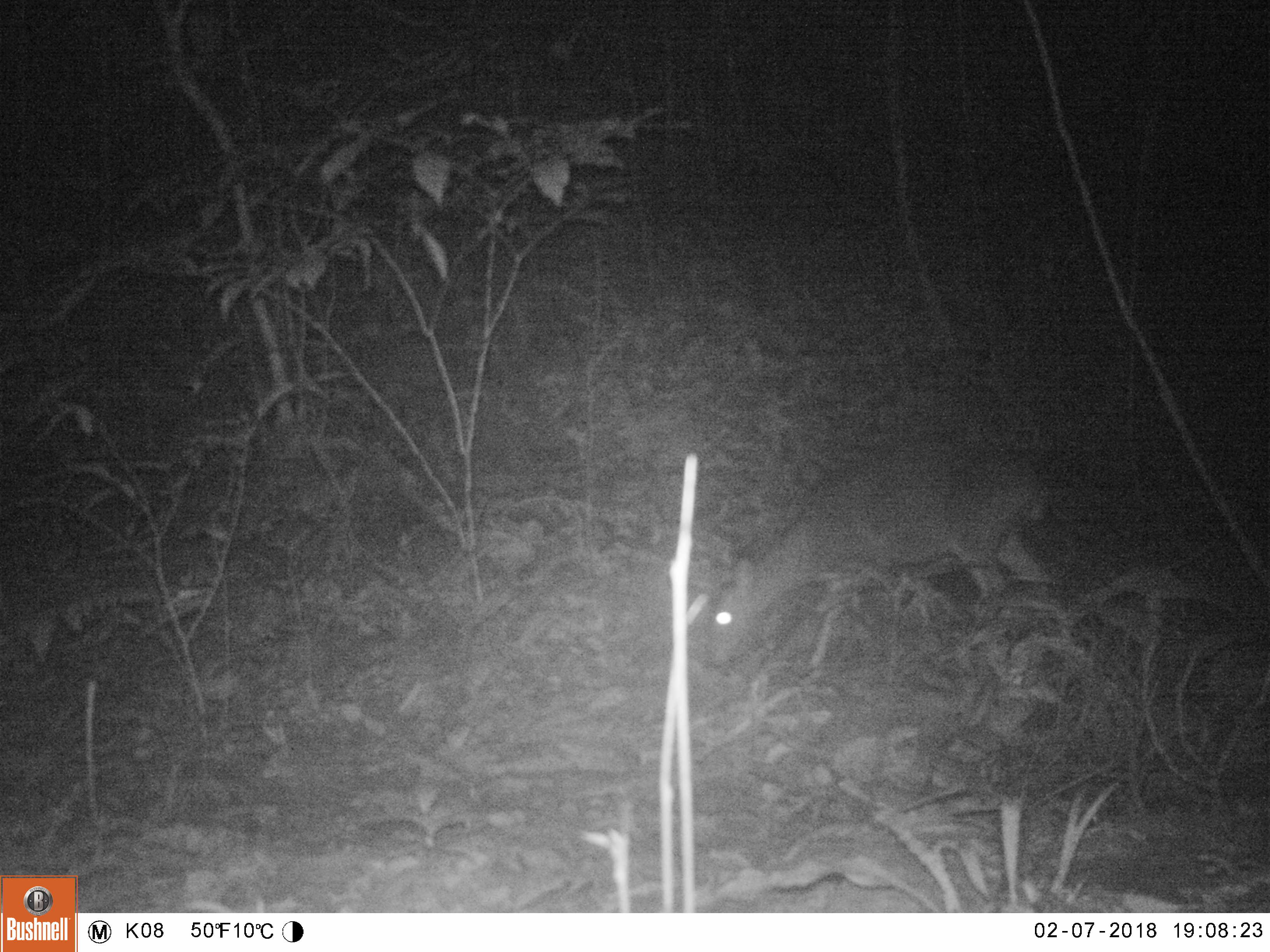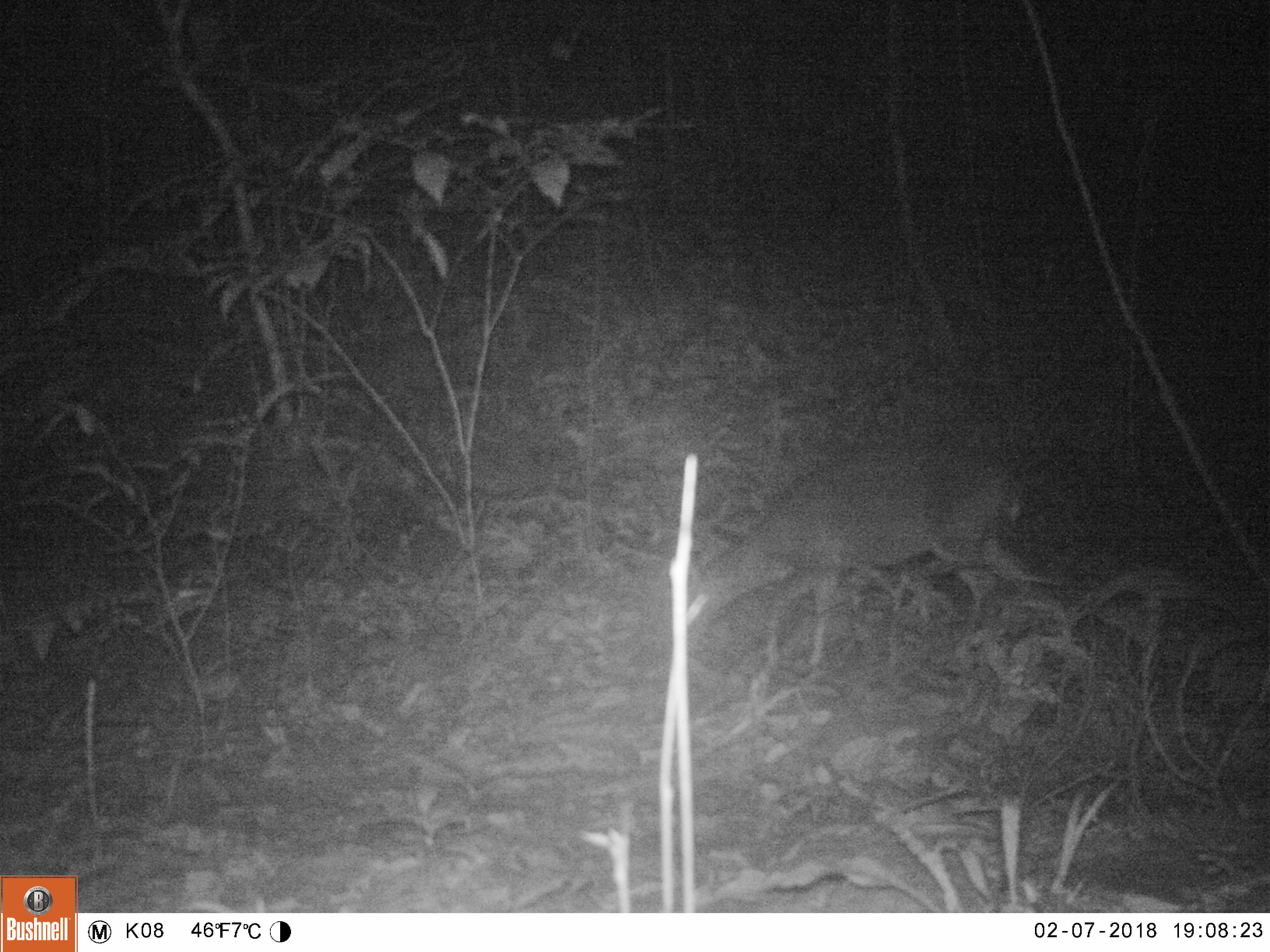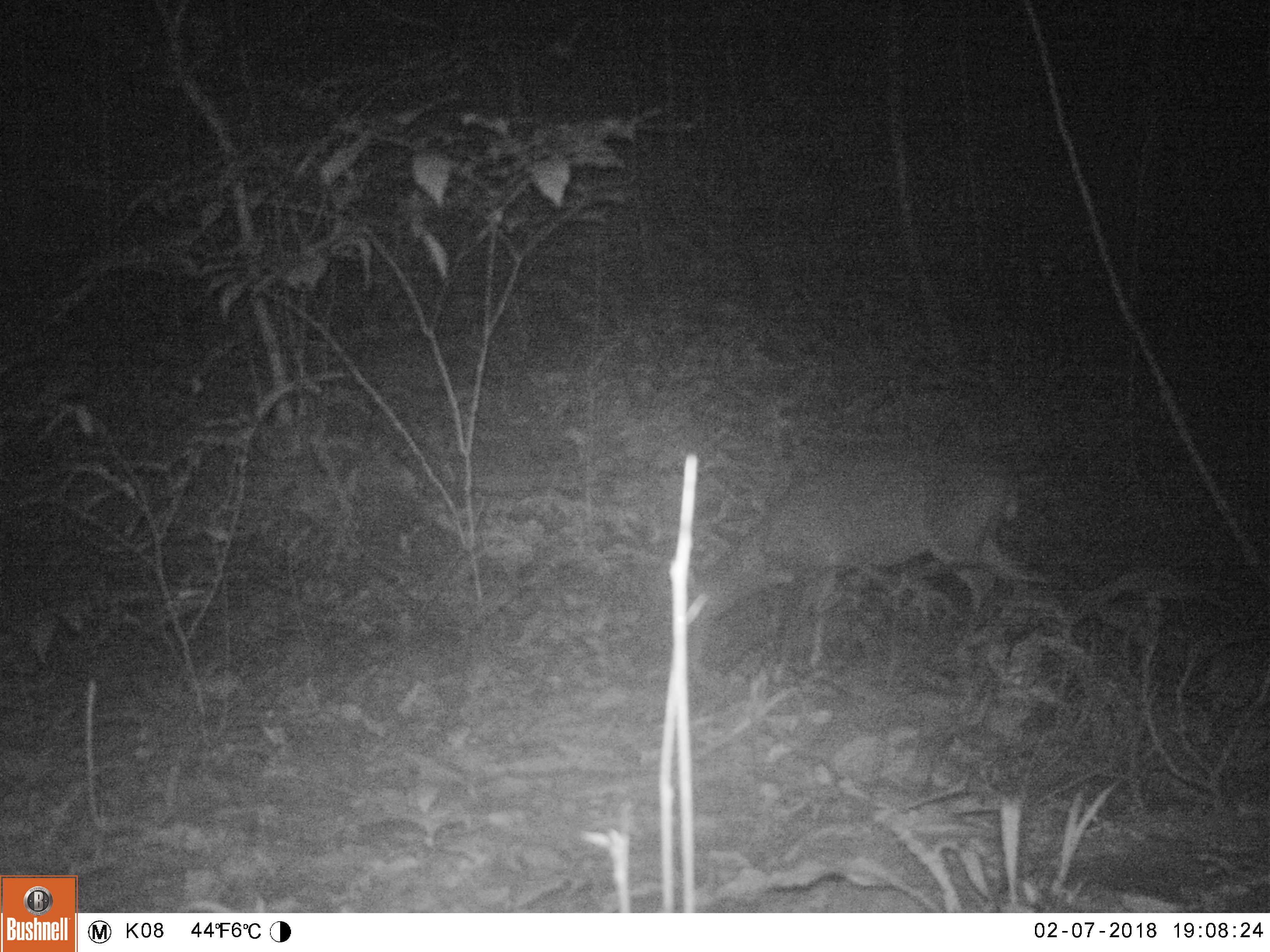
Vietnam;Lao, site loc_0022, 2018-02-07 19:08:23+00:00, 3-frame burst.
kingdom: Animalia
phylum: Chordata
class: Mammalia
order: Artiodactyla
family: Cervidae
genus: Muntiacus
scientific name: Muntiacus vuquangensis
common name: large-antlered muntjac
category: large antlered muntjac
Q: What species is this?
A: Large antlered muntjac (large-antlered muntjac) (Muntiacus vuquangensis).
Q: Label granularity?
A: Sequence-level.